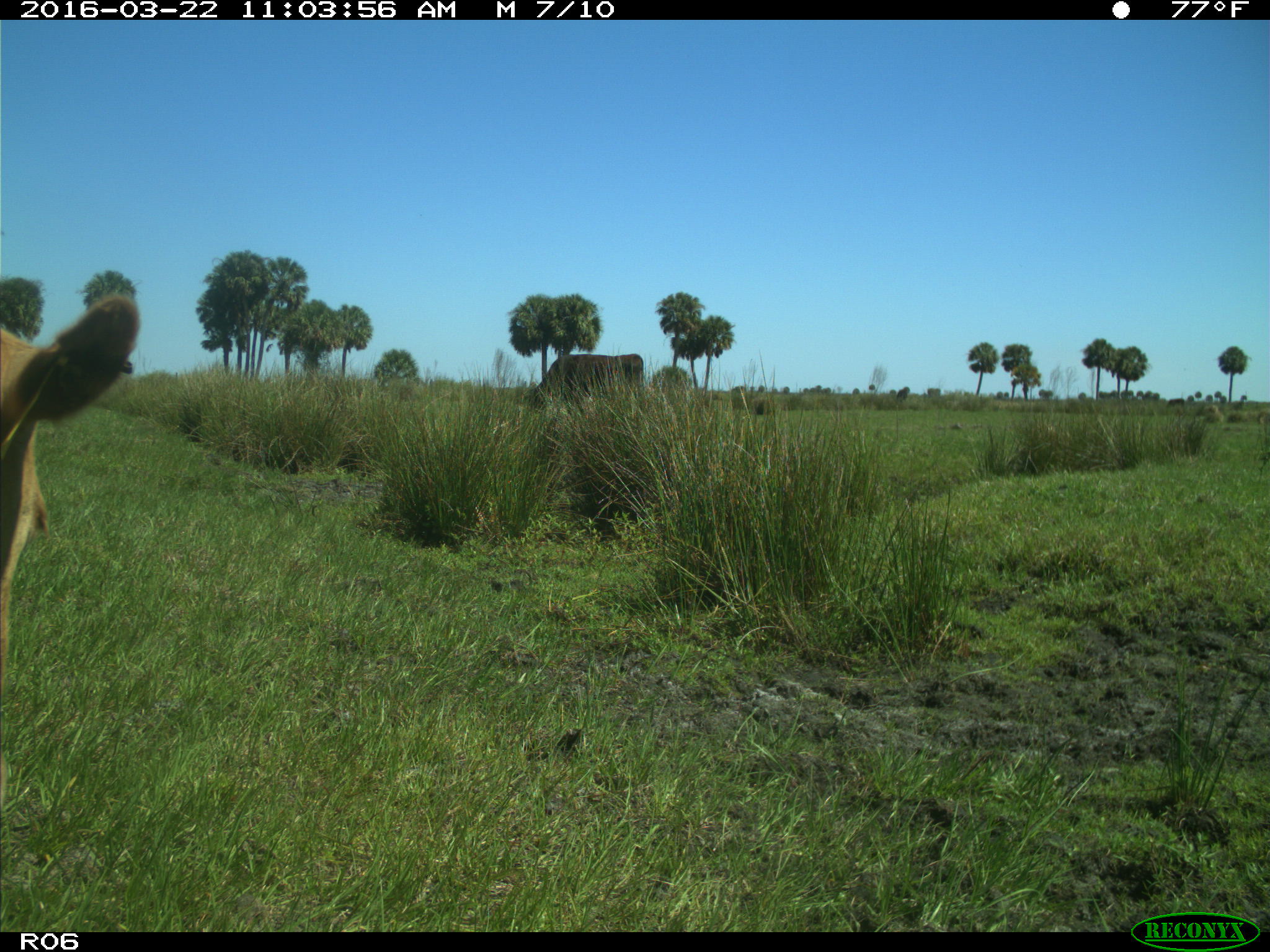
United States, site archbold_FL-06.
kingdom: Animalia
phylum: Chordata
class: Mammalia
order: Artiodactyla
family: Bovidae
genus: Bos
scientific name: Bos taurus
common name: domestic cow